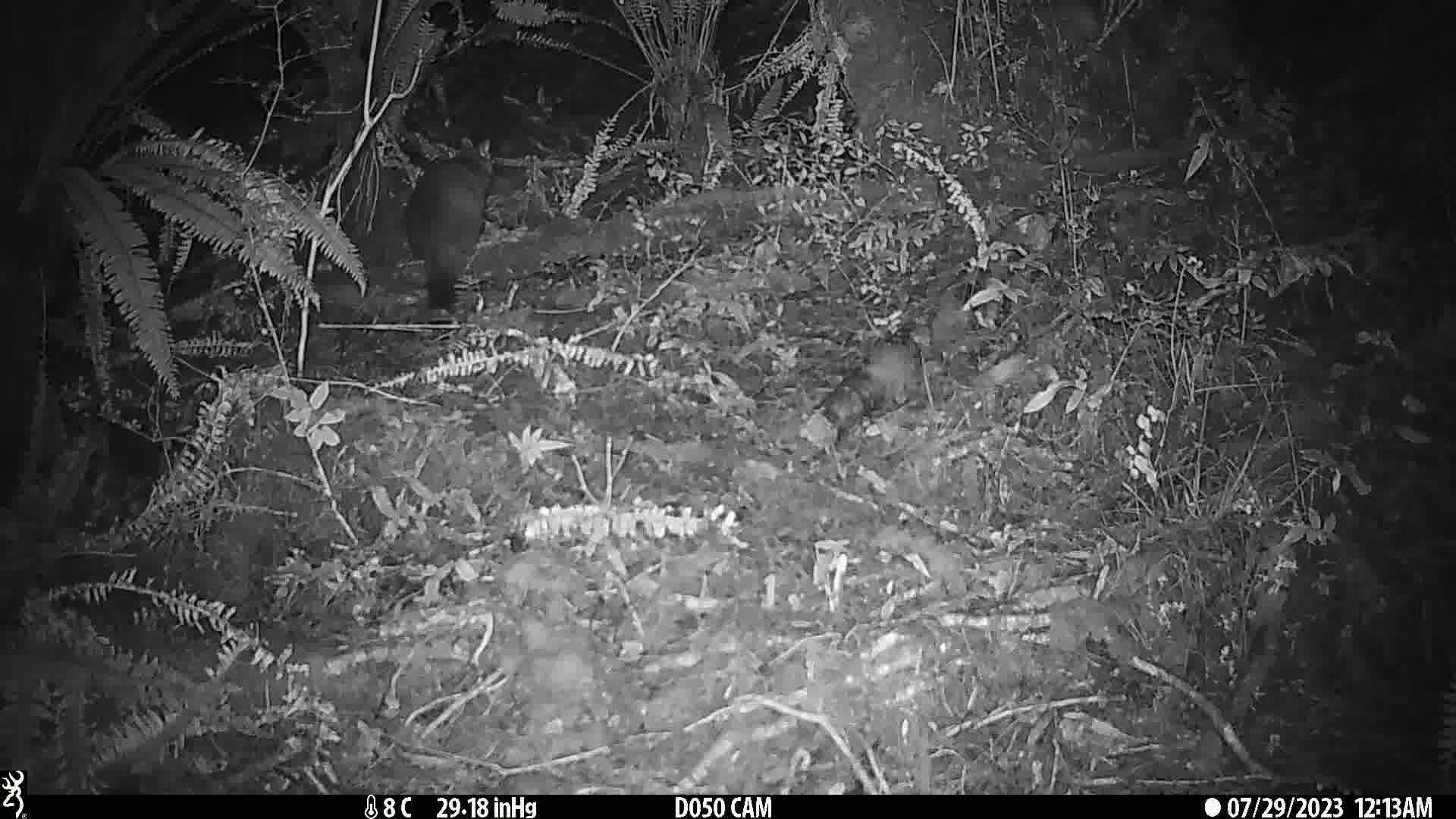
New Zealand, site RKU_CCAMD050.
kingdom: Animalia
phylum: Chordata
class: Mammalia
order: Diprotodontia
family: Phalangeridae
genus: Trichosurus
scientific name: Trichosurus vulpecula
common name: common brushtail possum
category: possum